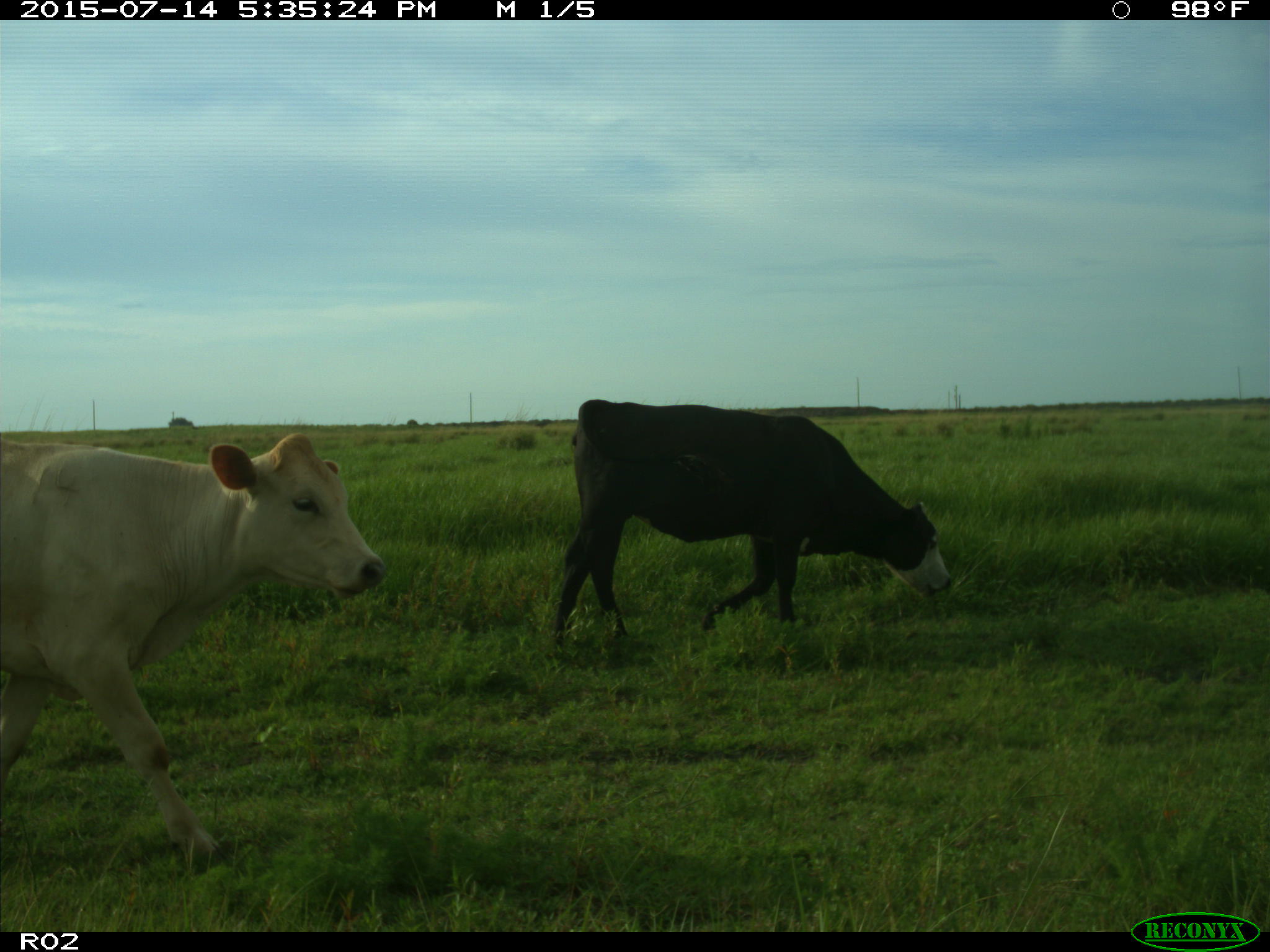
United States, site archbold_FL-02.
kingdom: Animalia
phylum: Chordata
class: Mammalia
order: Artiodactyla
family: Bovidae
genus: Bos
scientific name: Bos taurus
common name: domestic cow